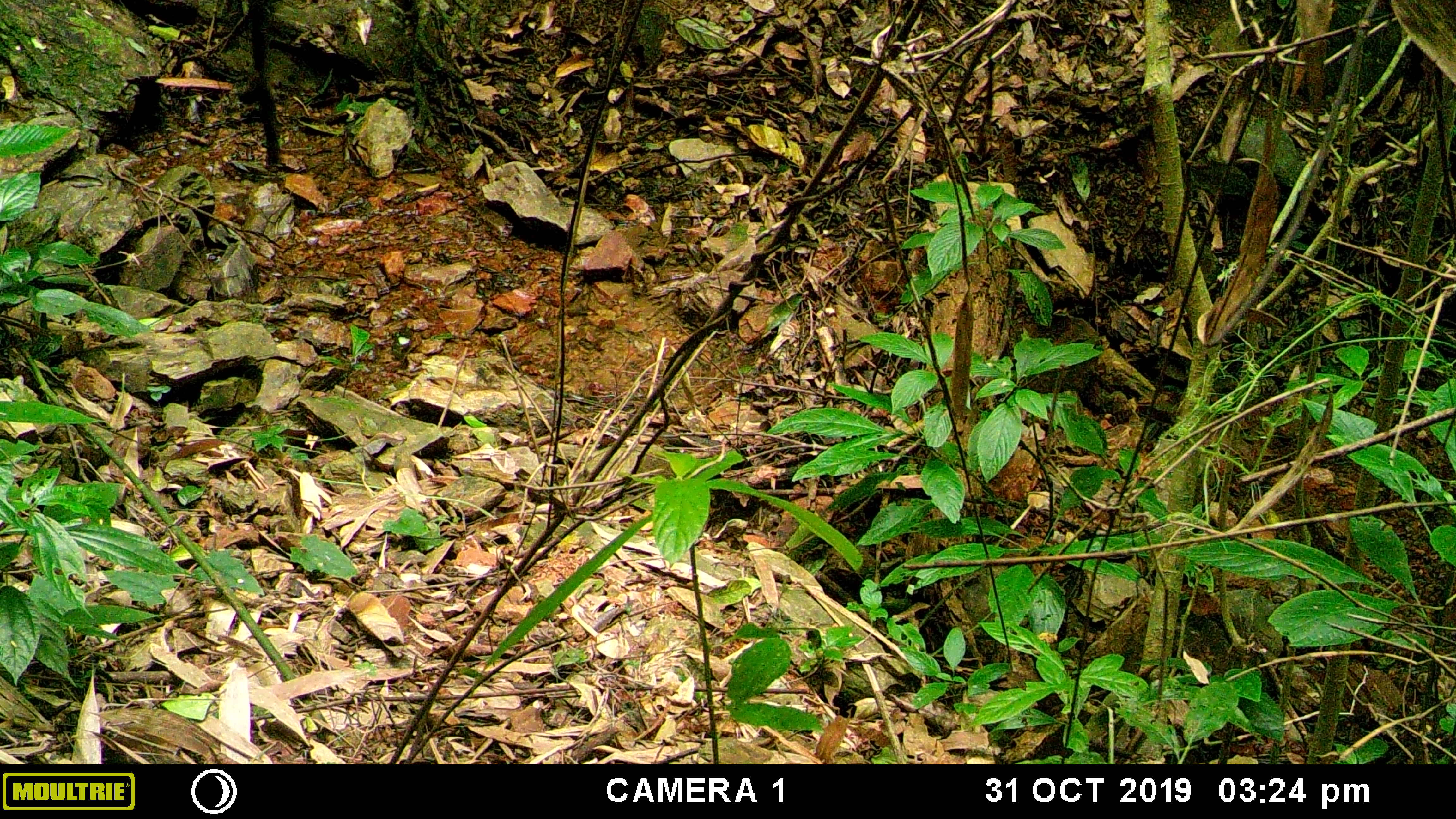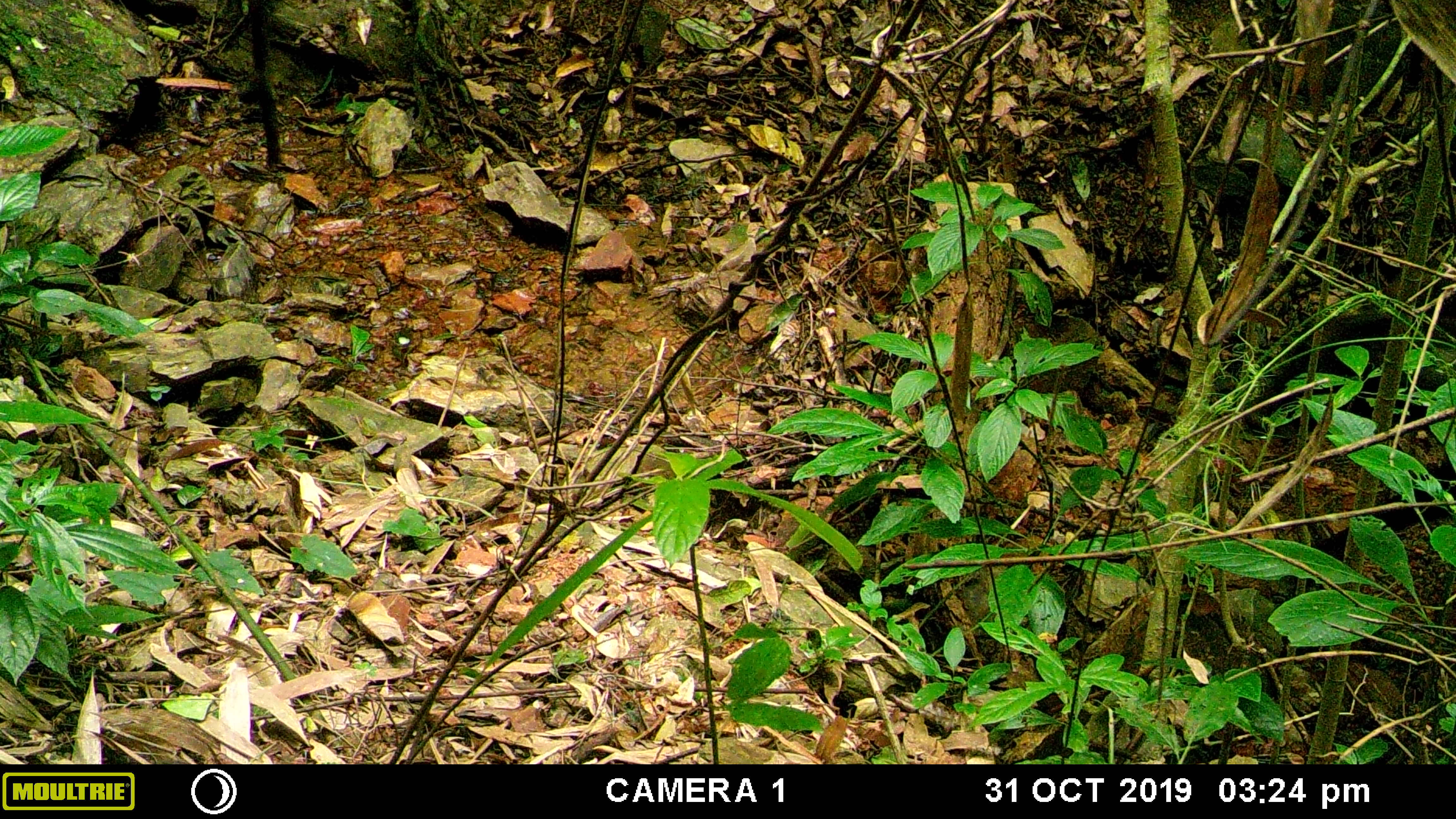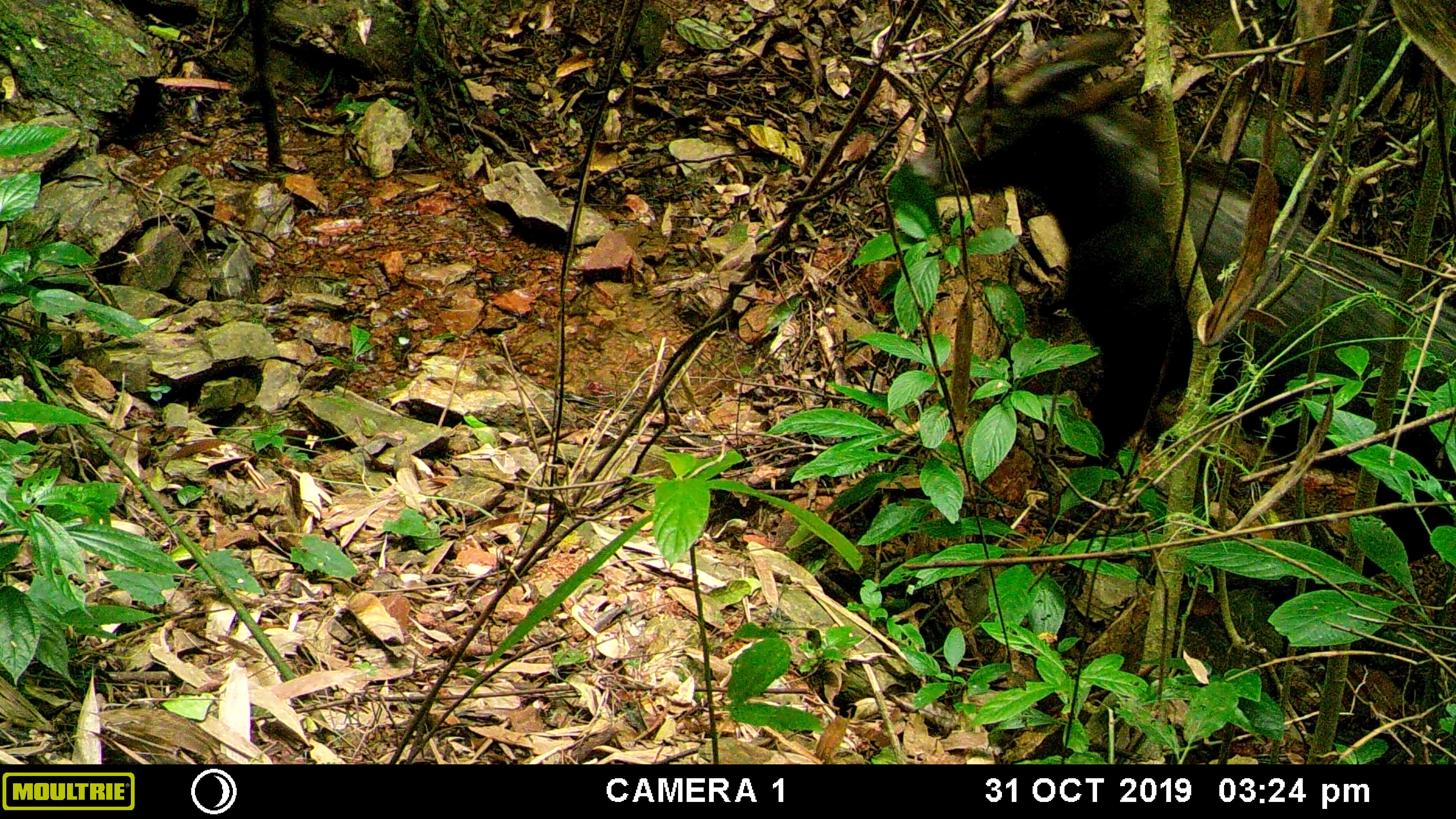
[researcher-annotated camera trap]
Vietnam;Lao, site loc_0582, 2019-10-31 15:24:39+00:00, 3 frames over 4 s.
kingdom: Animalia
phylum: Chordata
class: Mammalia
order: Artiodactyla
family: Bovidae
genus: Capricornis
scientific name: Capricornis sumatraensis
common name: chinese serow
Chinese serow (Capricornis sumatraensis). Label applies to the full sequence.